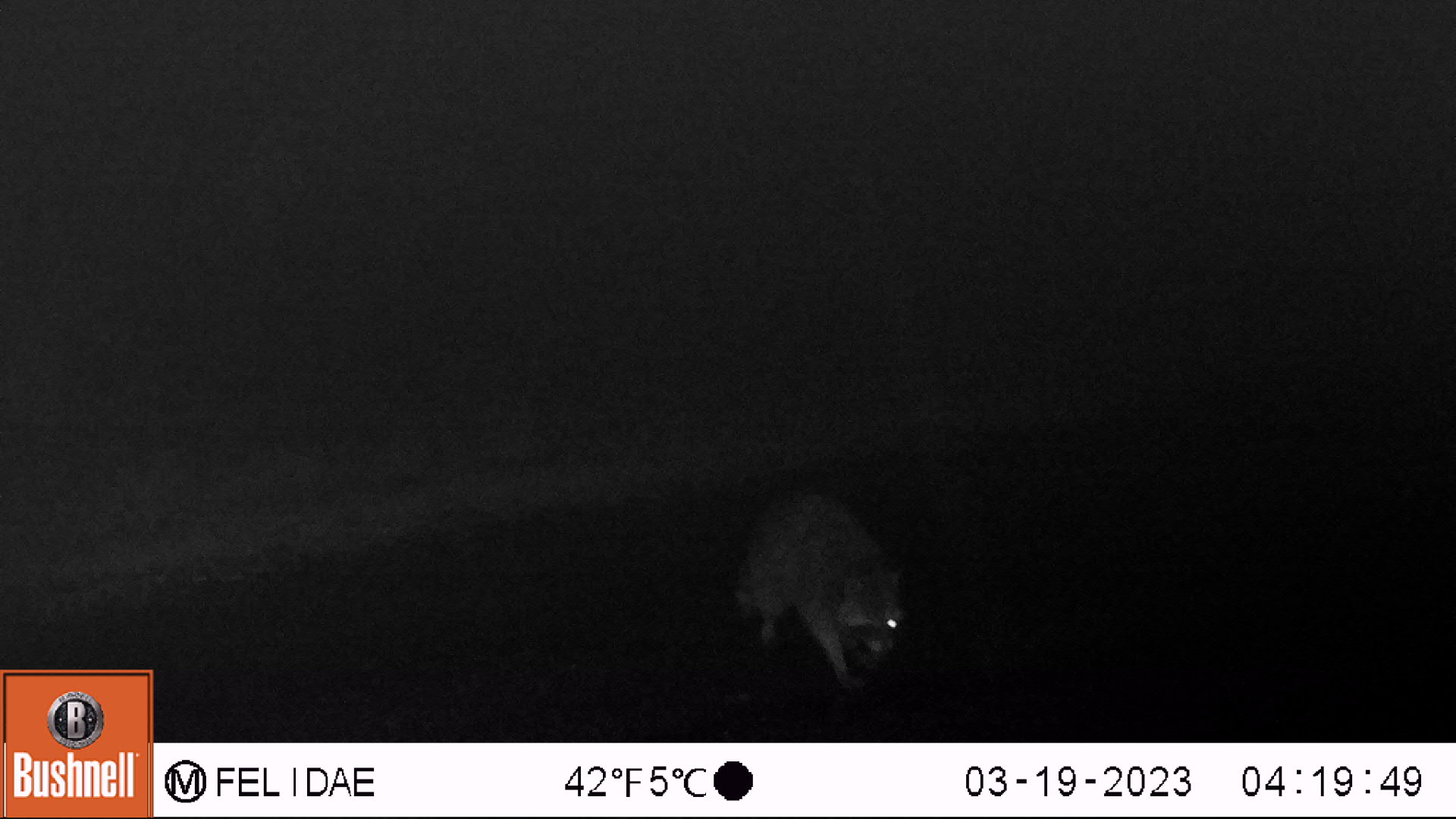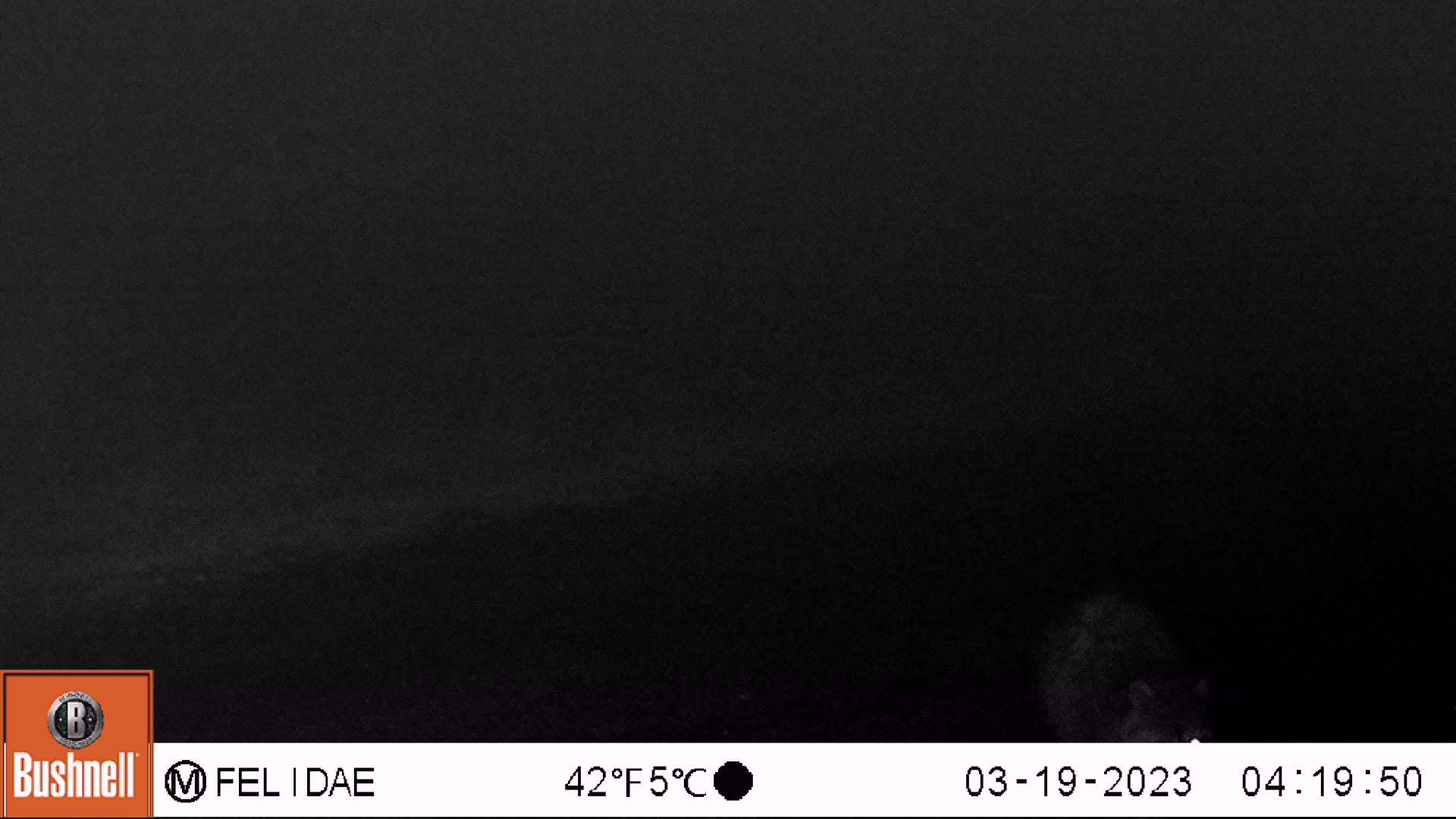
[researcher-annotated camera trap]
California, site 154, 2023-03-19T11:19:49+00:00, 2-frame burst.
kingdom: Animalia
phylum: Chordata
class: Mammalia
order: Carnivora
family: Procyonidae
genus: Procyon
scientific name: Procyon lotor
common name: raccoon